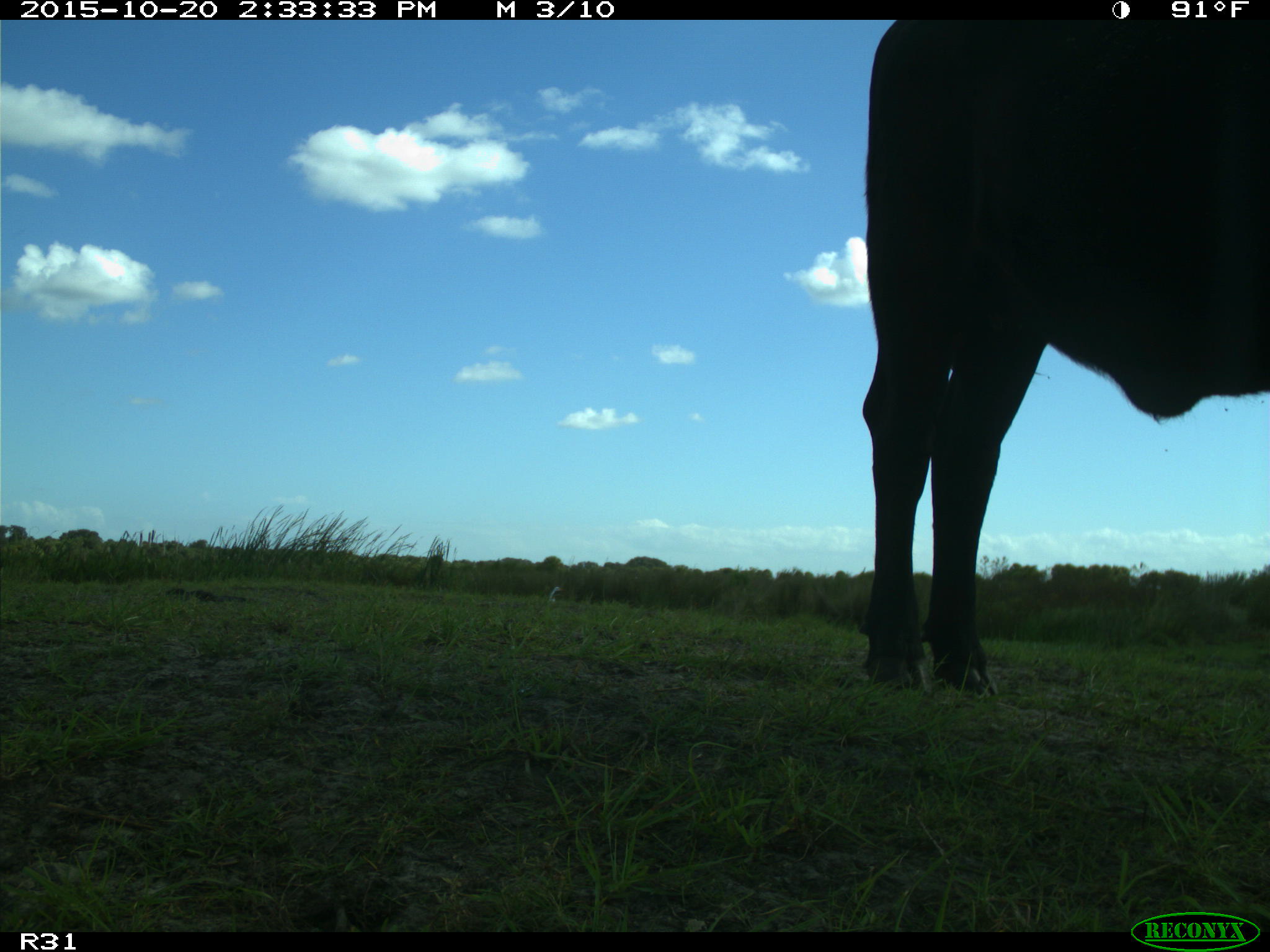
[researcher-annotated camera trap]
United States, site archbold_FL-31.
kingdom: Animalia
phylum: Chordata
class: Mammalia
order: Artiodactyla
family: Bovidae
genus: Bos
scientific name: Bos taurus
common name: domestic cow